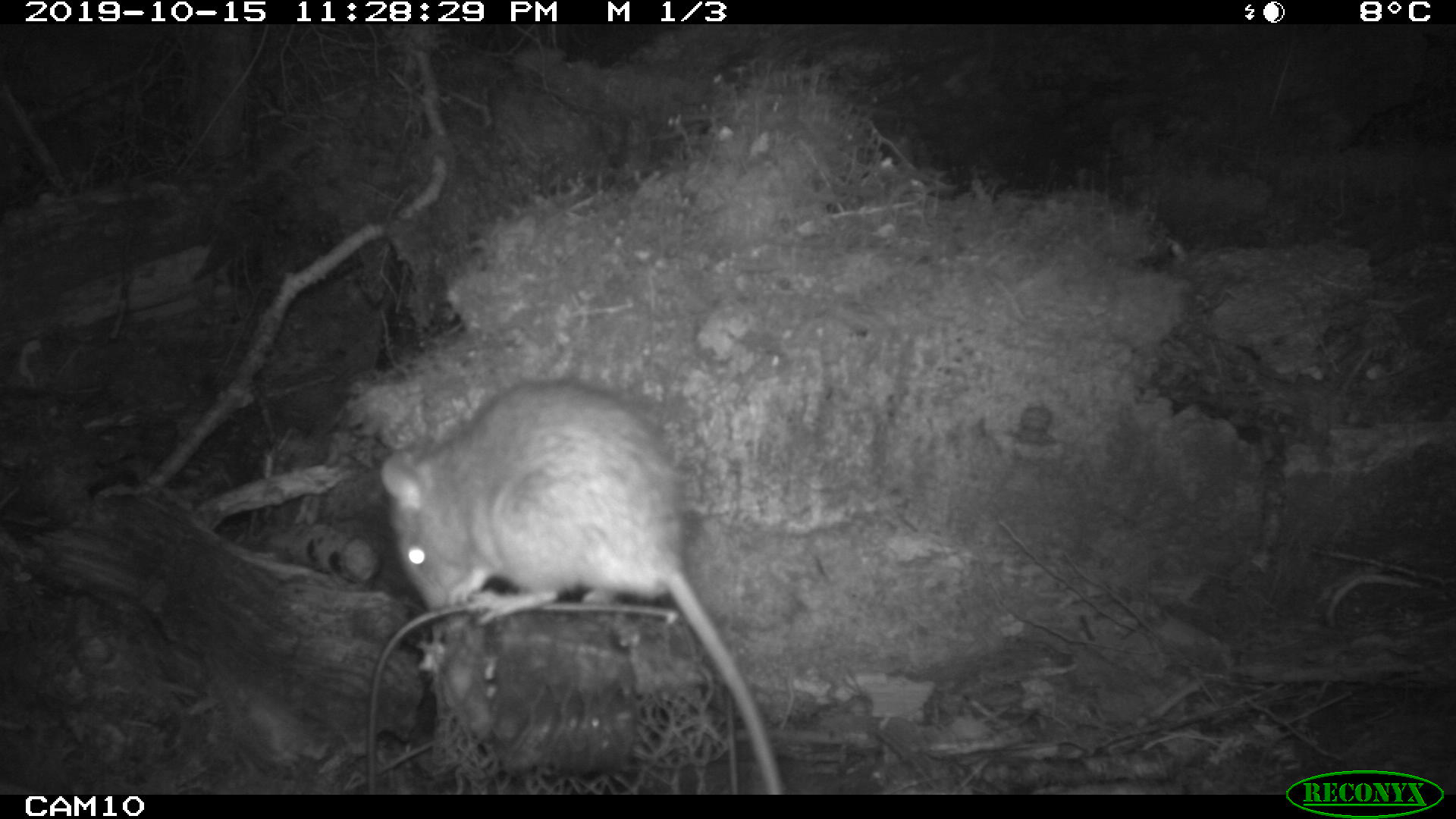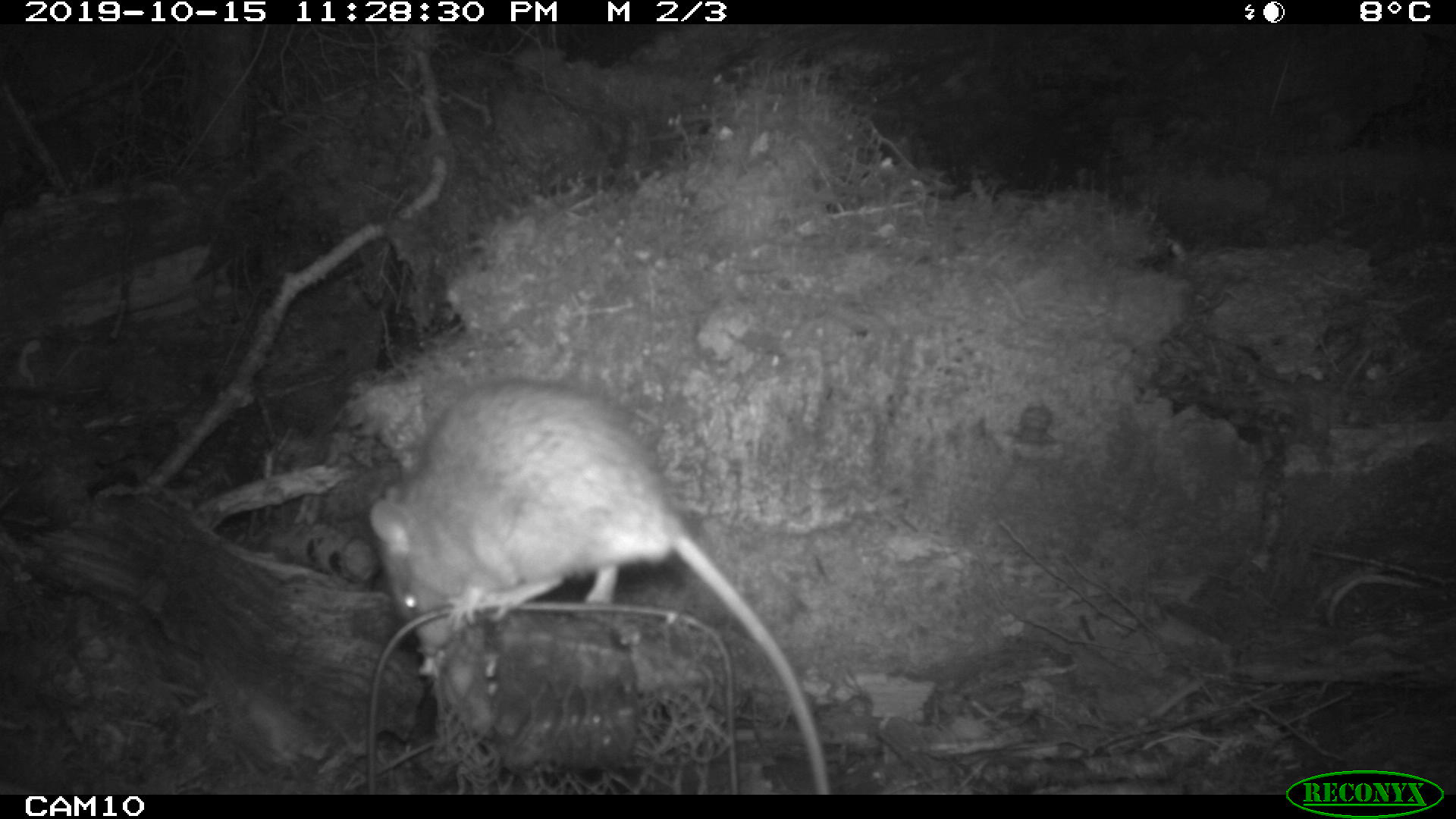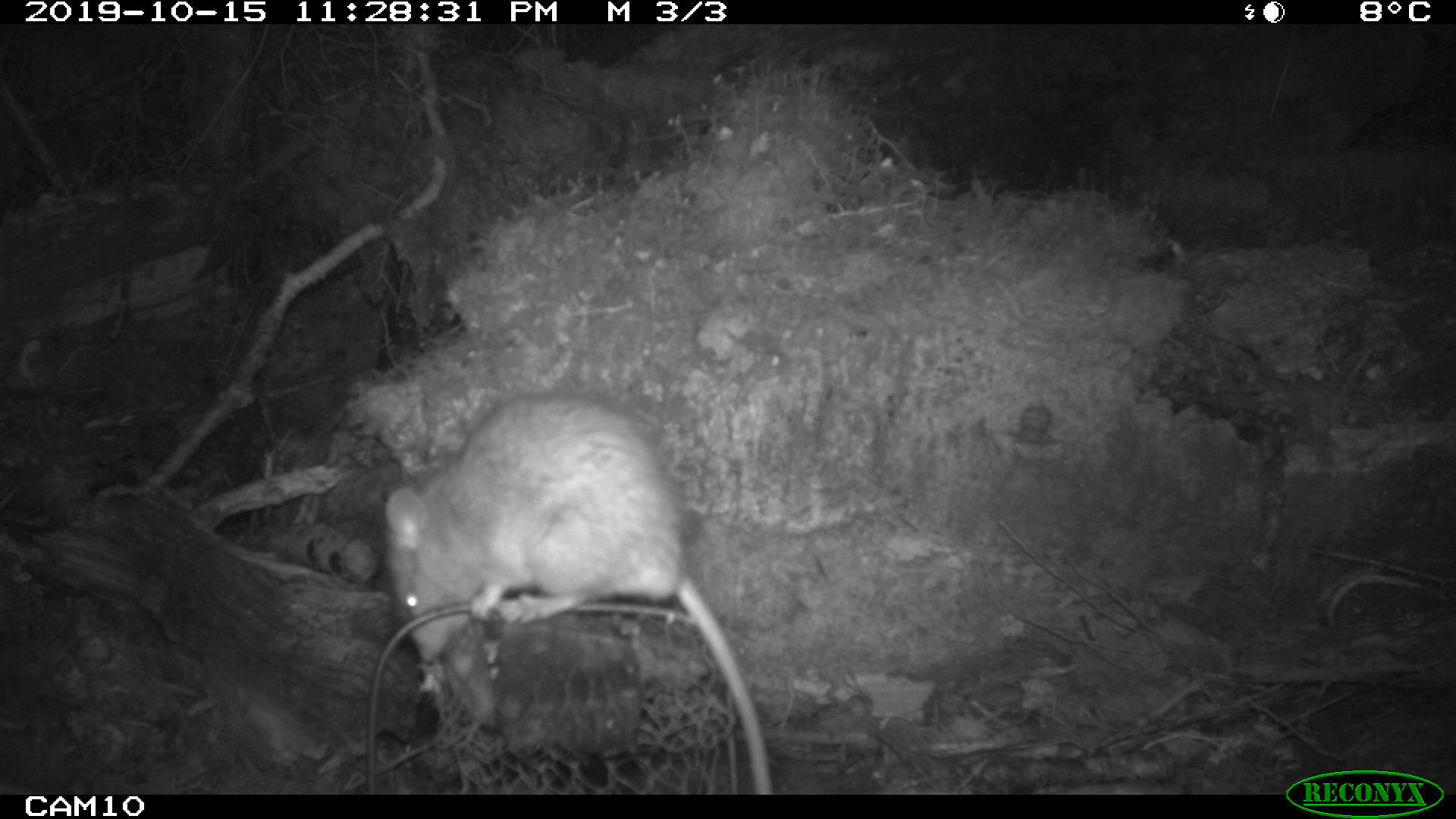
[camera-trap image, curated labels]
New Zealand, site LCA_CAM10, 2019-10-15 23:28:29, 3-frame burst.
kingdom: Animalia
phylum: Chordata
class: Mammalia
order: Rodentia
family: Muridae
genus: Rattus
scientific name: Rattus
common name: rat